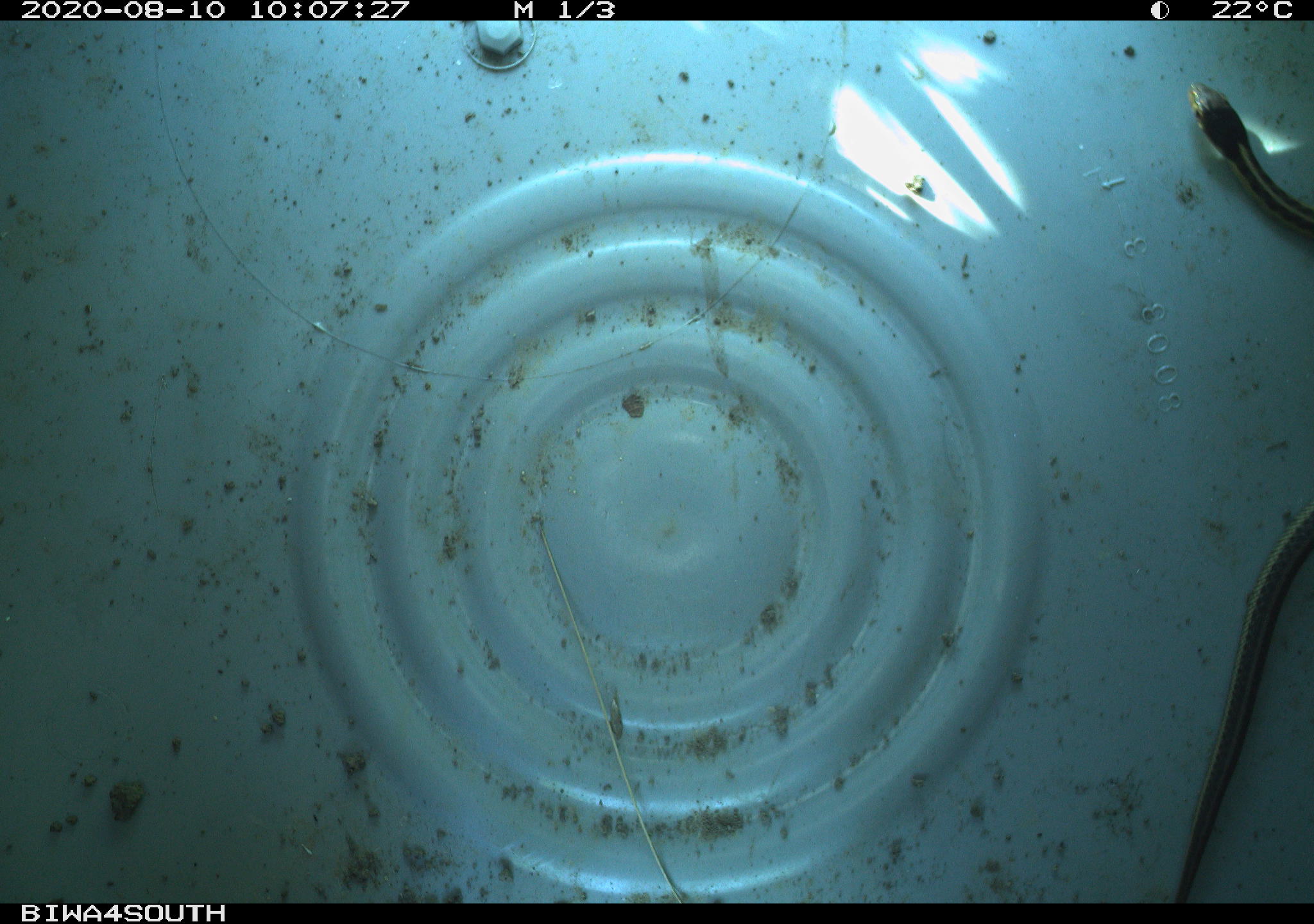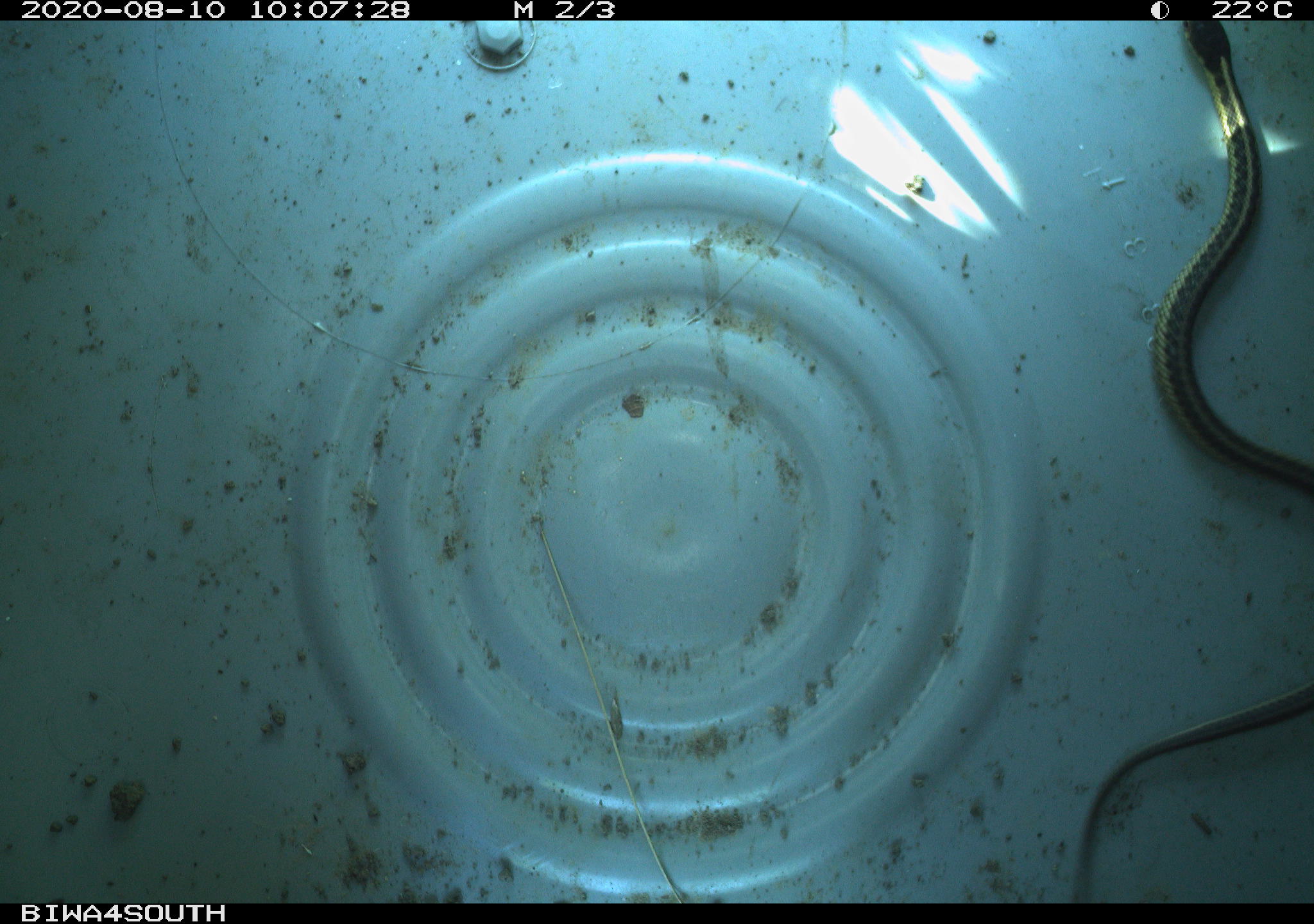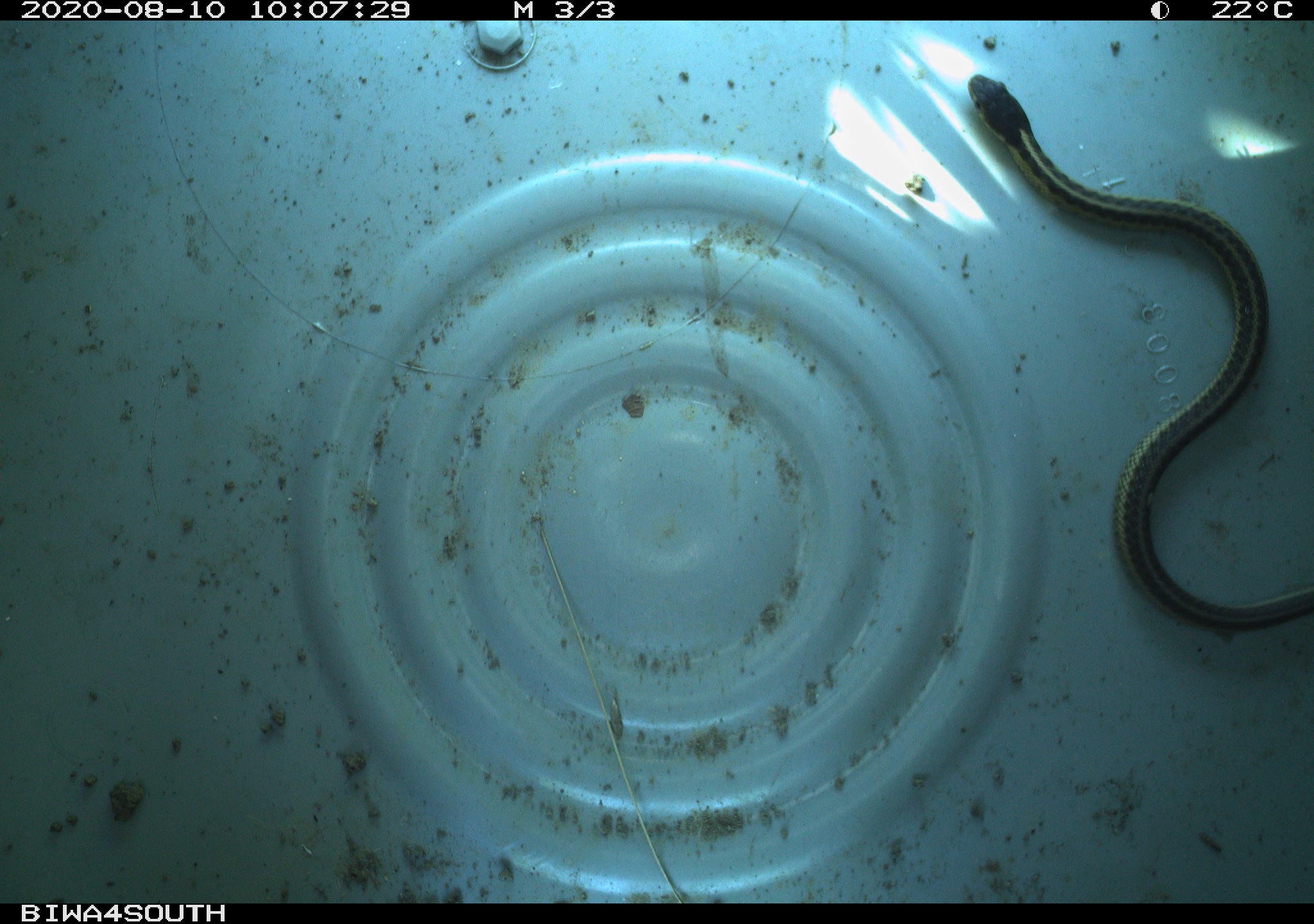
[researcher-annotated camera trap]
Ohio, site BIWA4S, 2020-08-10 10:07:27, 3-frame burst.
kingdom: Animalia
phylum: Chordata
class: Reptilia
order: Squamata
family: Colubridae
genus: Thamnophis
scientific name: Thamnophis sirtalis sirtalis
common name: eastern gartersnake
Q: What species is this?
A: Eastern gartersnake (Thamnophis sirtalis sirtalis).